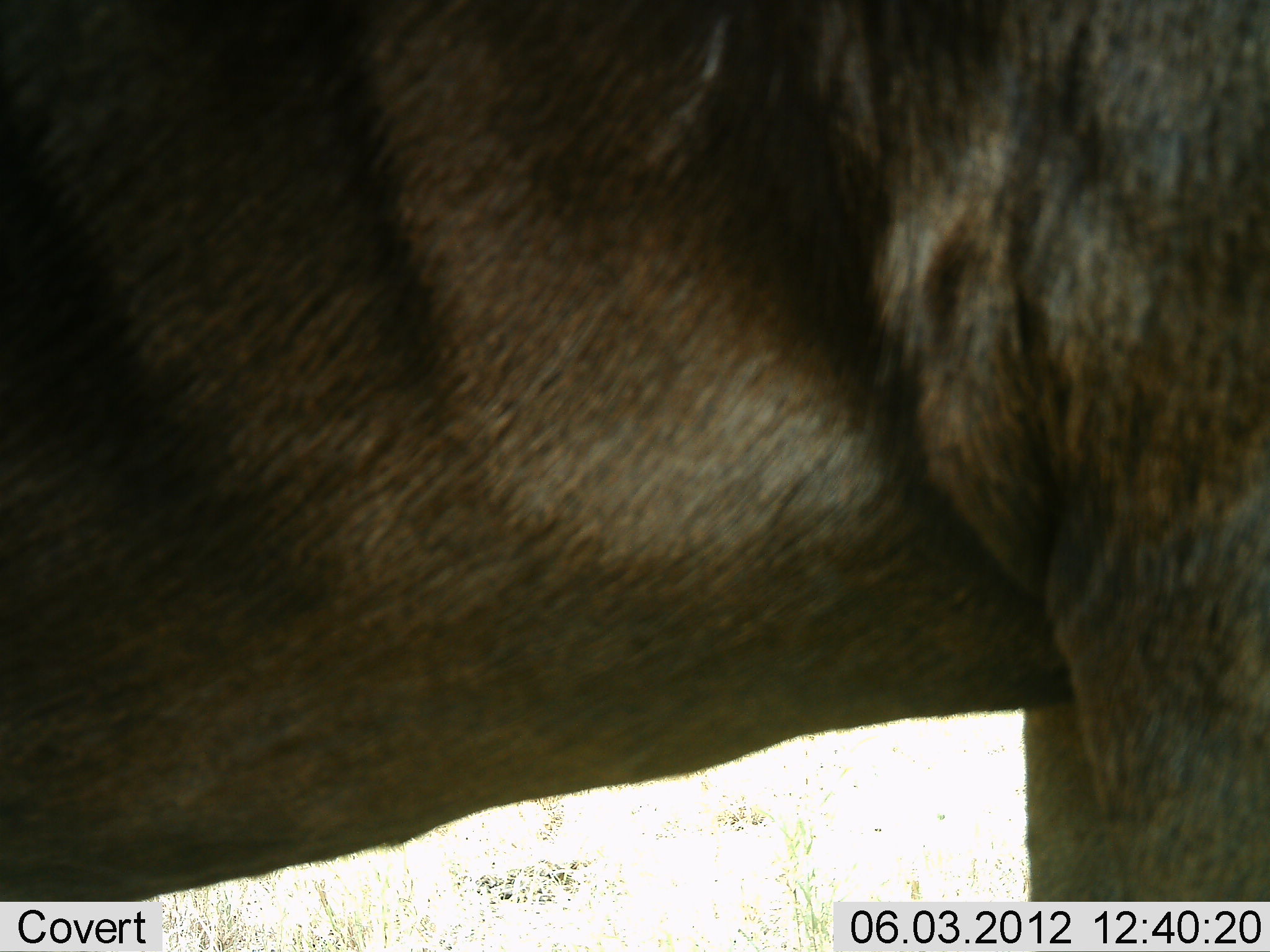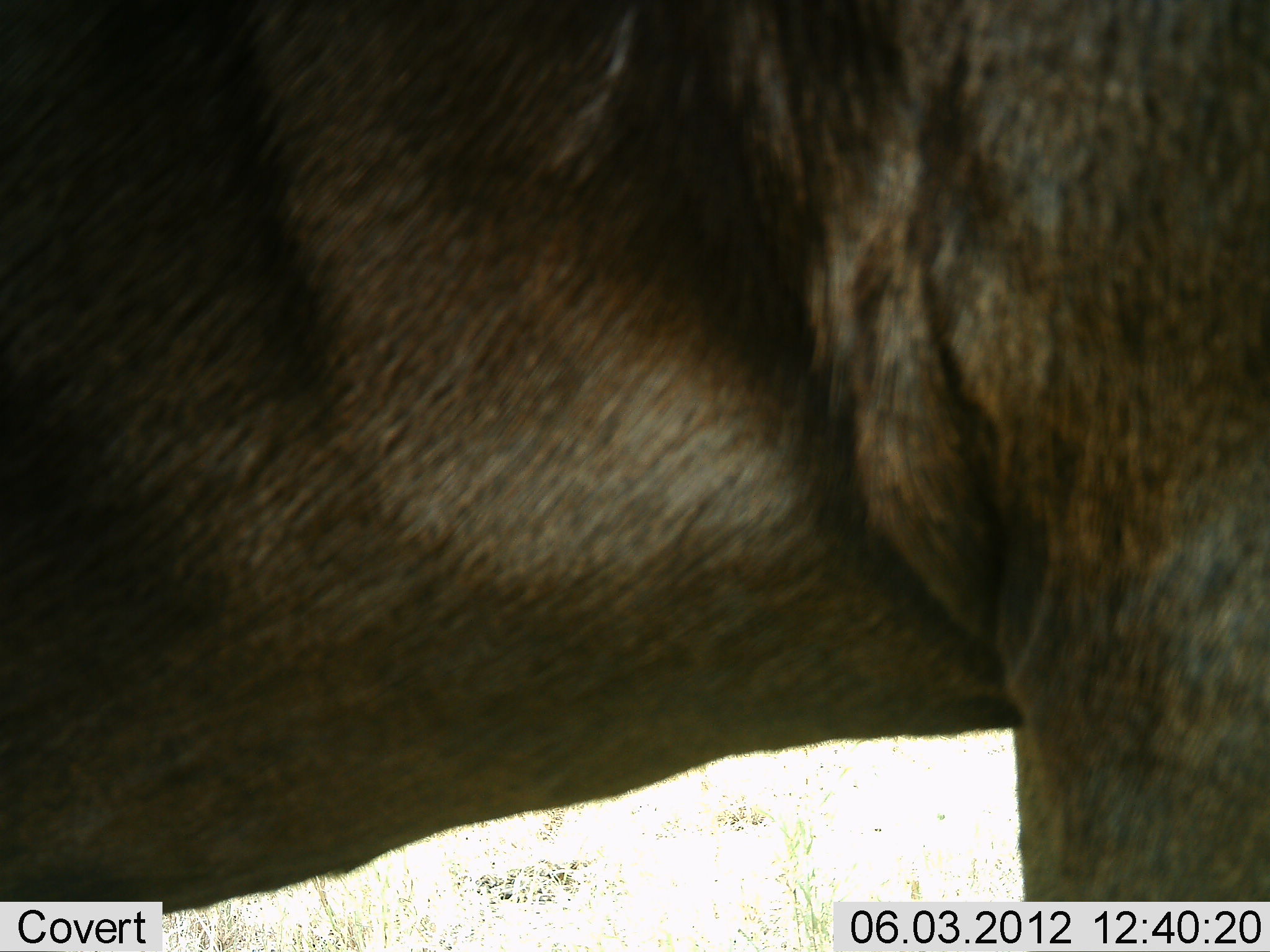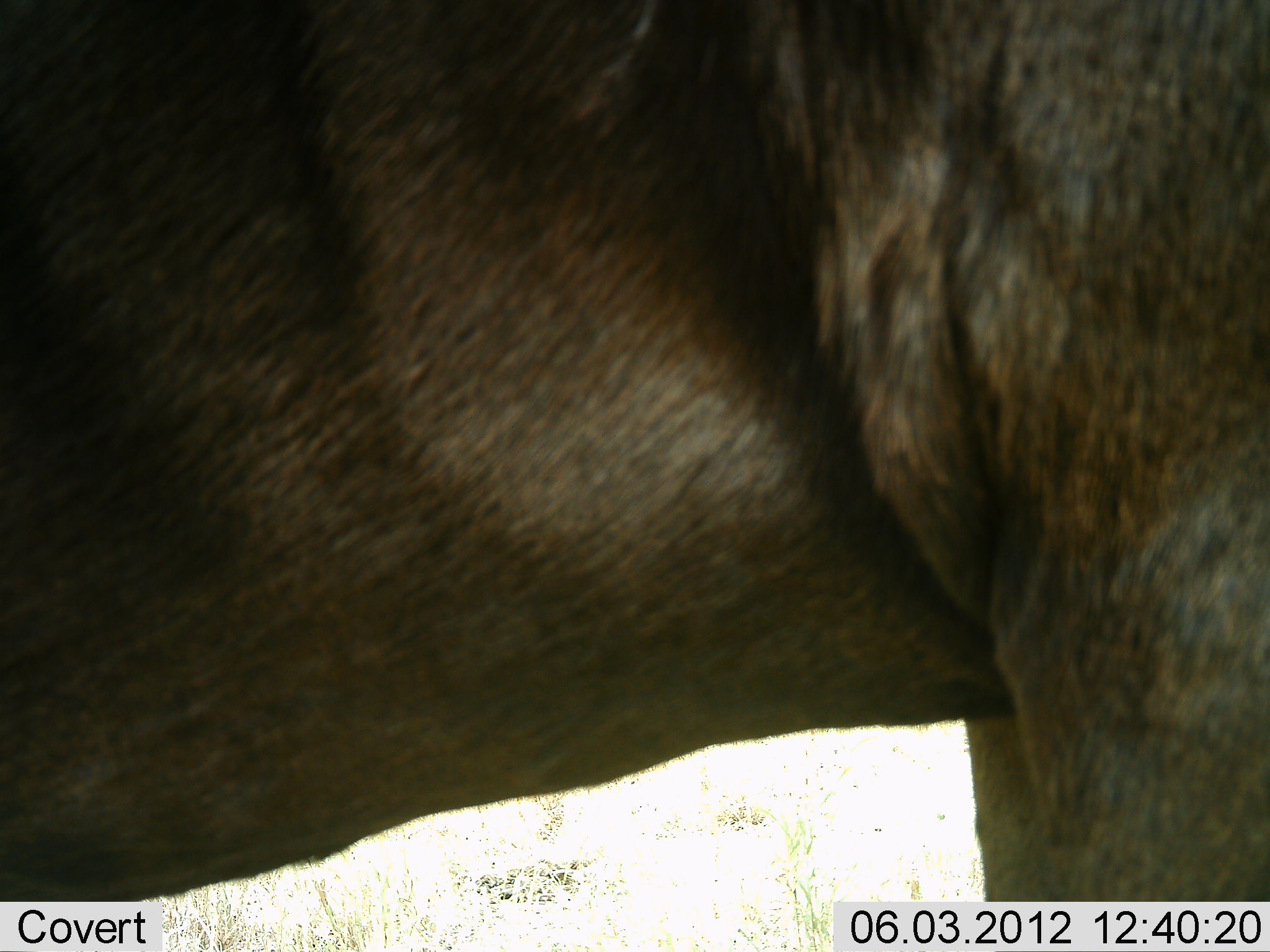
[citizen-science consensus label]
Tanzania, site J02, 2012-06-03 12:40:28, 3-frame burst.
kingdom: Animalia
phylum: Chordata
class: Mammalia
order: Artiodactyla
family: Bovidae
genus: Connochaetes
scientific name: Connochaetes taurinus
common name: blue wildebeest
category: wildebeest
Wildebeest (blue wildebeest) (Connochaetes taurinus), count 1. Behavior (volunteer vote fractions): standing 100%, resting 0%, moving 0%, interacting 0%. Young present (vote fraction): 0%. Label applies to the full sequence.